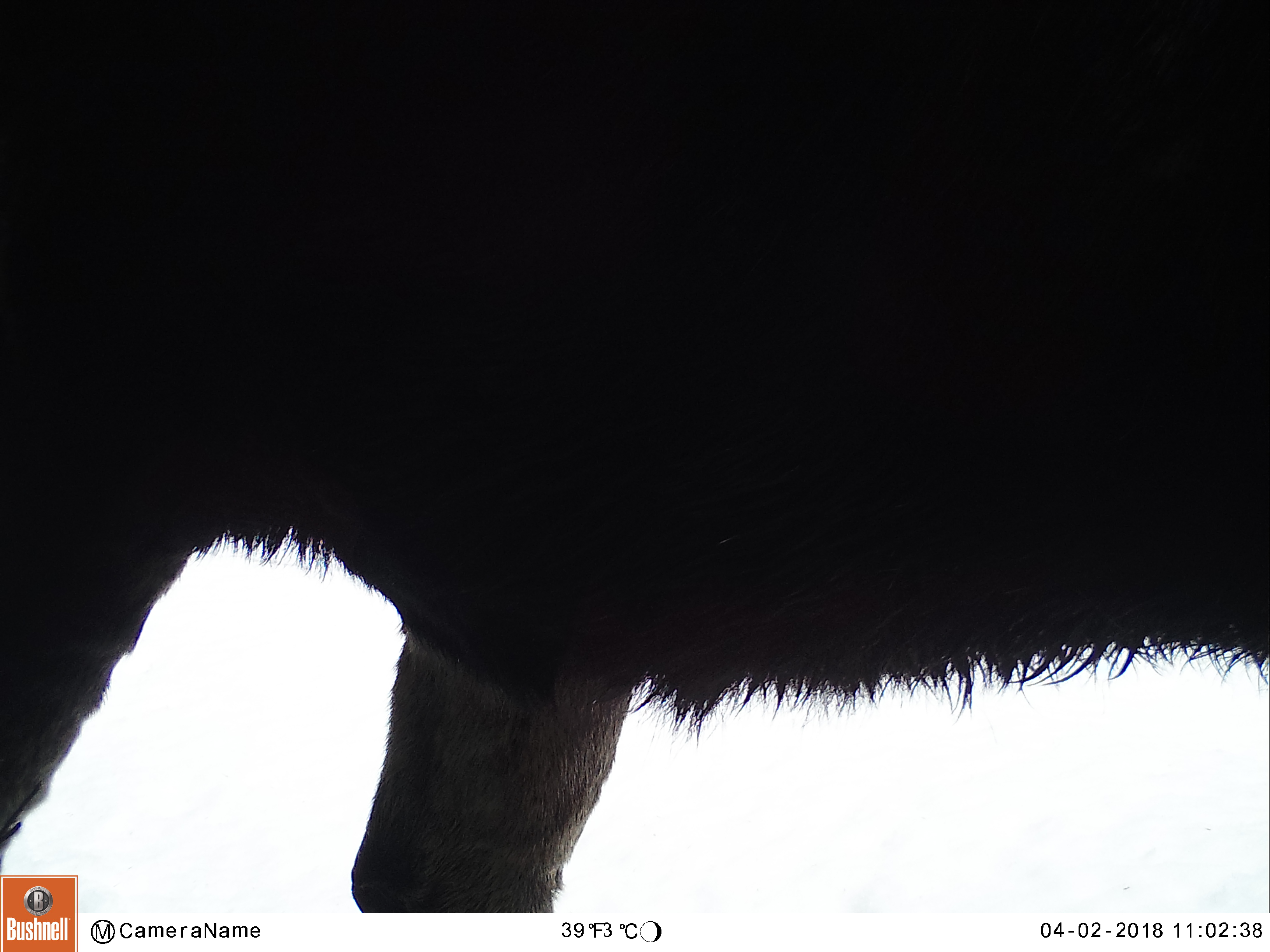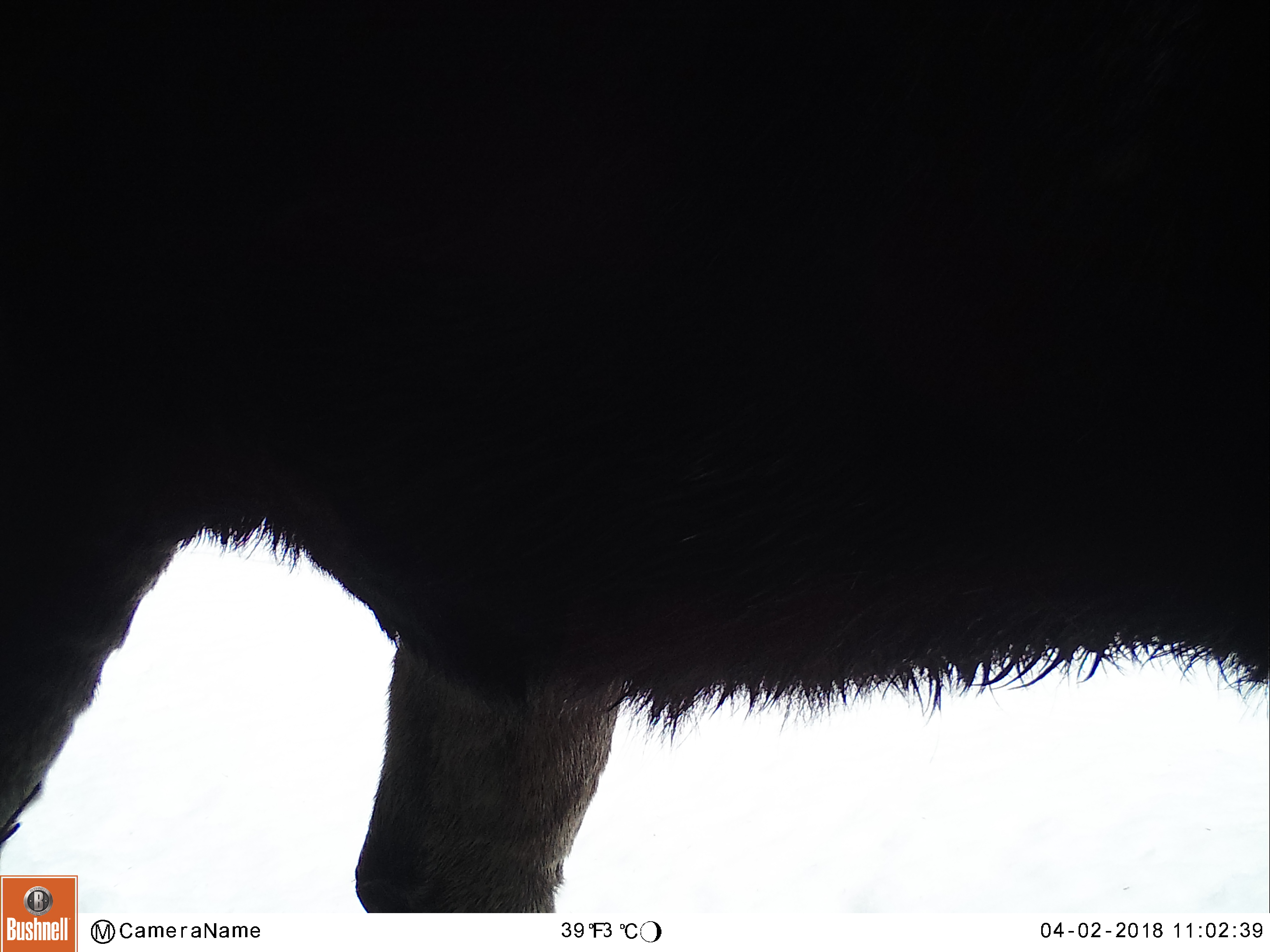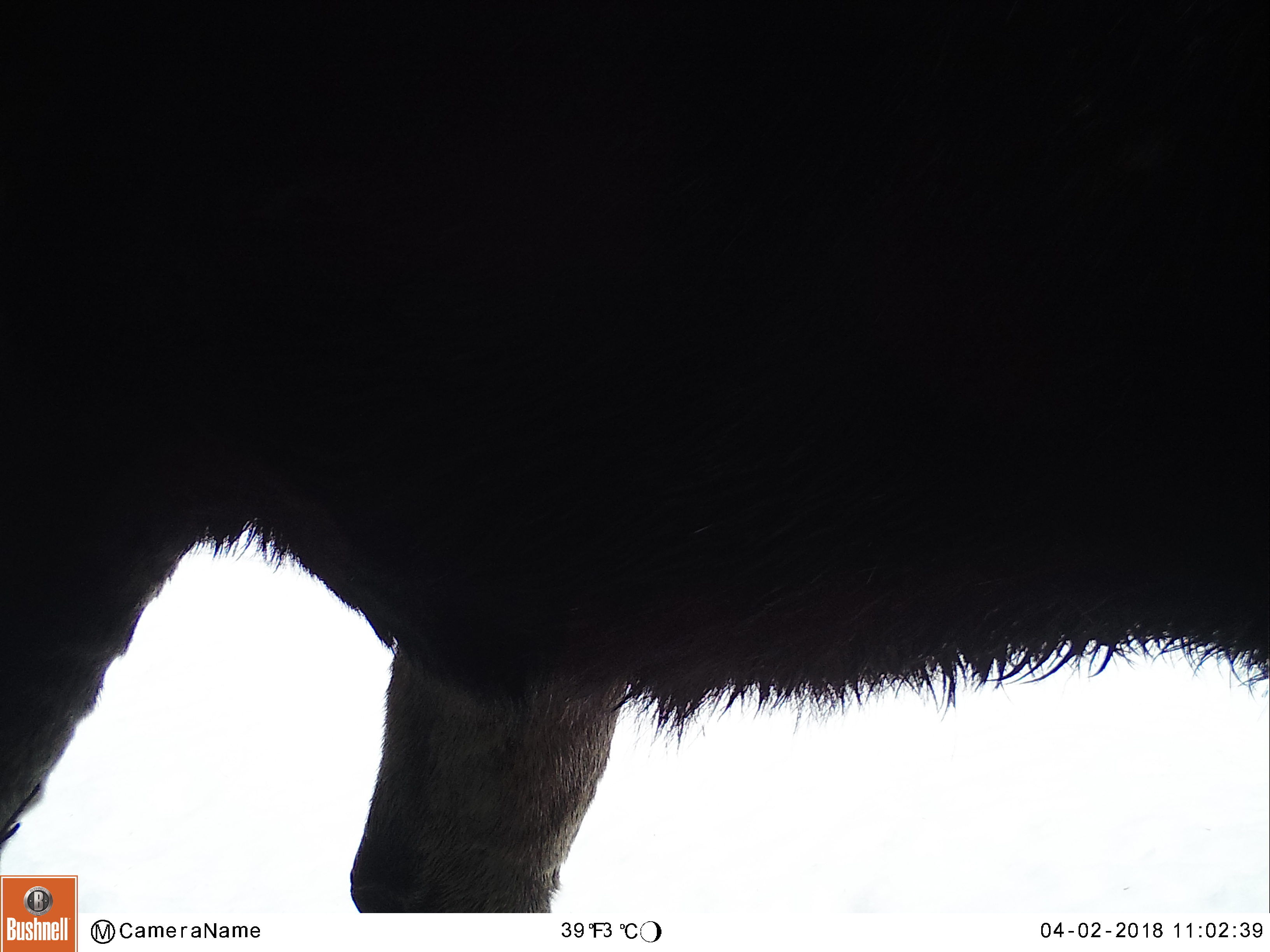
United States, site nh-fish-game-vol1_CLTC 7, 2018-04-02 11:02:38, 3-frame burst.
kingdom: Animalia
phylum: Chordata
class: Mammalia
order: Artiodactyla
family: Cervidae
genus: Alces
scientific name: Alces alces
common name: moose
Moose (Alces alces).